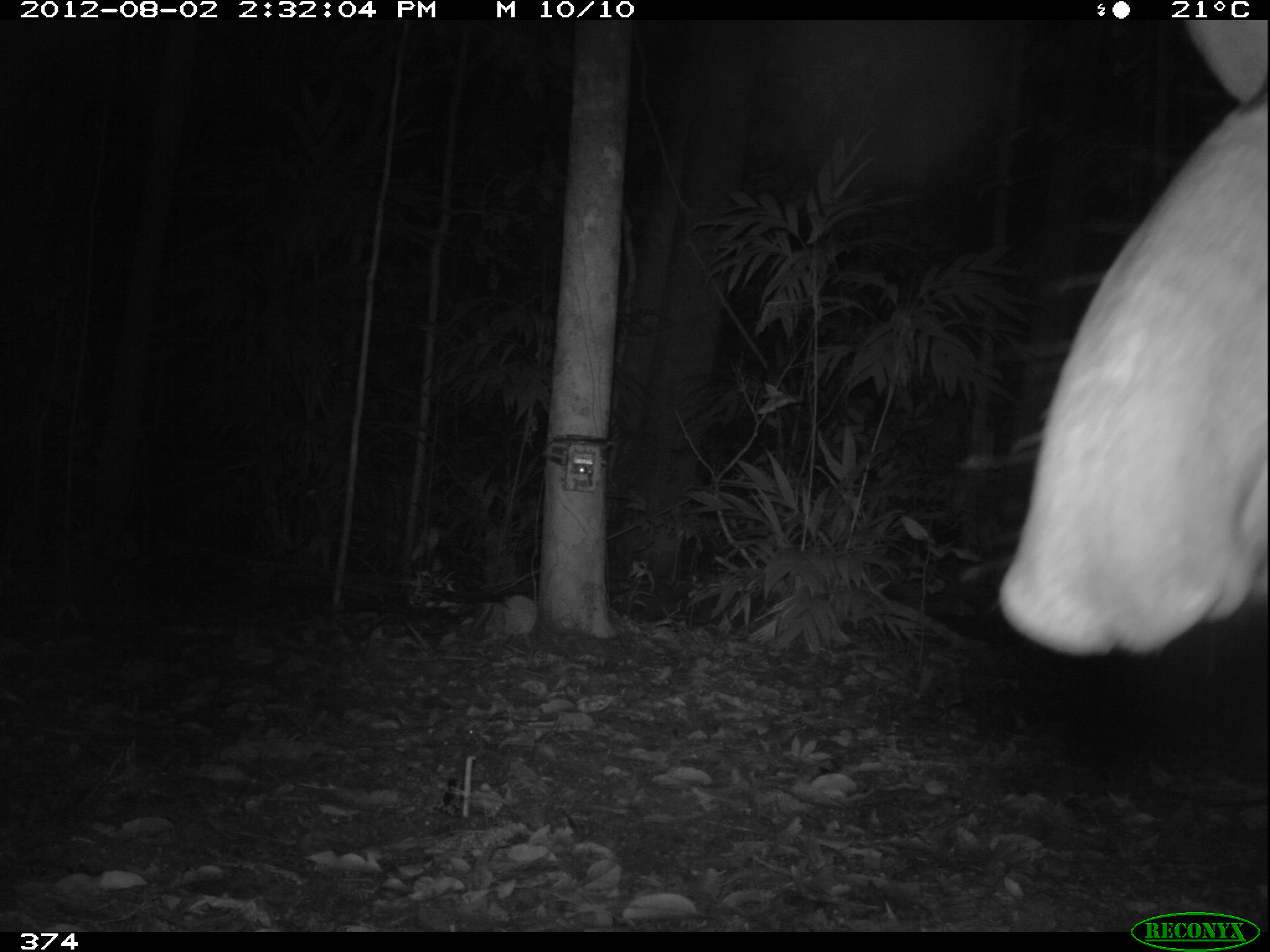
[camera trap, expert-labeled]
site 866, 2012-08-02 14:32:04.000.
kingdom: Animalia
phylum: Chordata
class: Mammalia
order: Perissodactyla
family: Tapiridae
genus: Tapirus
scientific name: Tapirus terrestris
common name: south american tapir